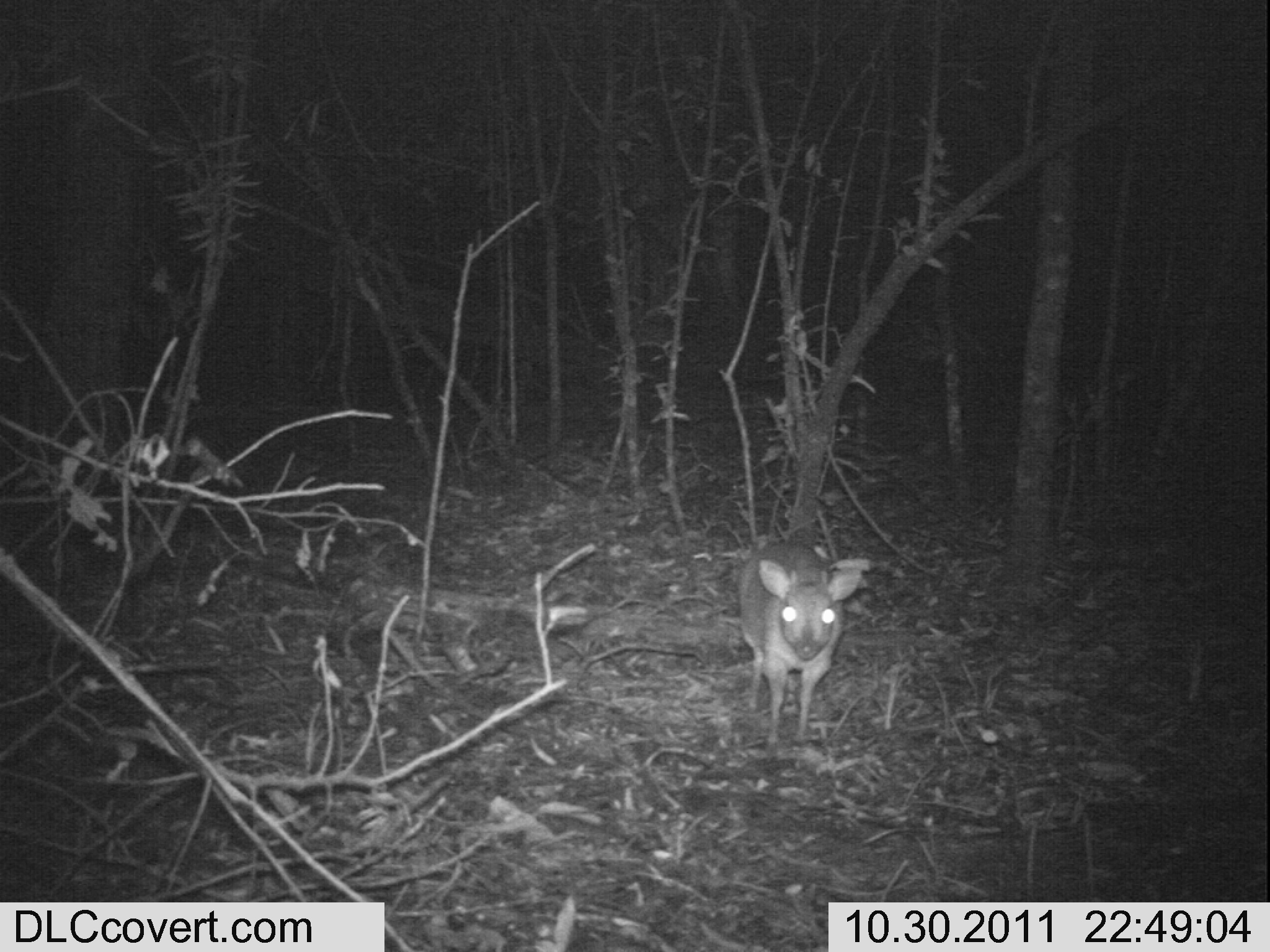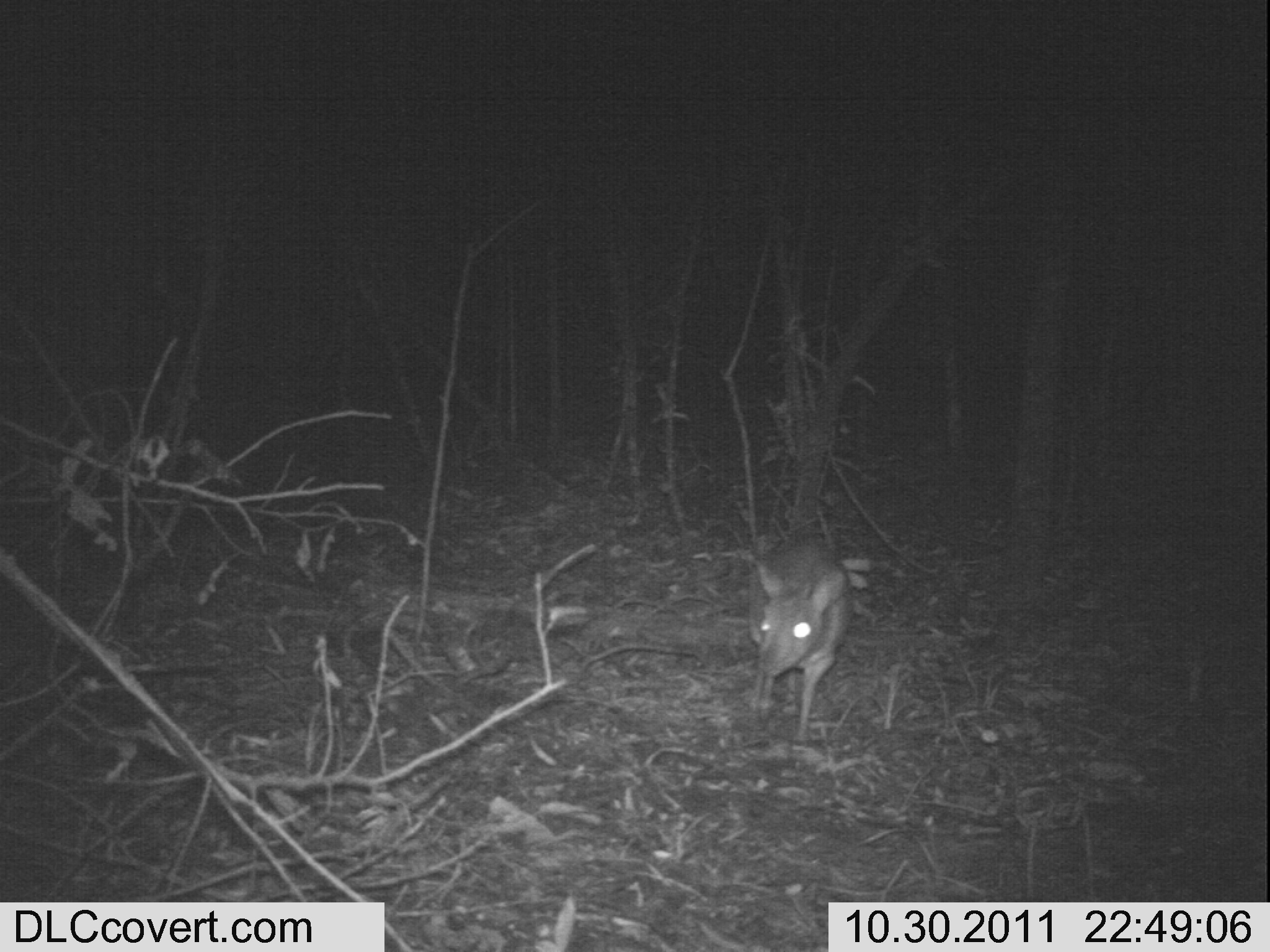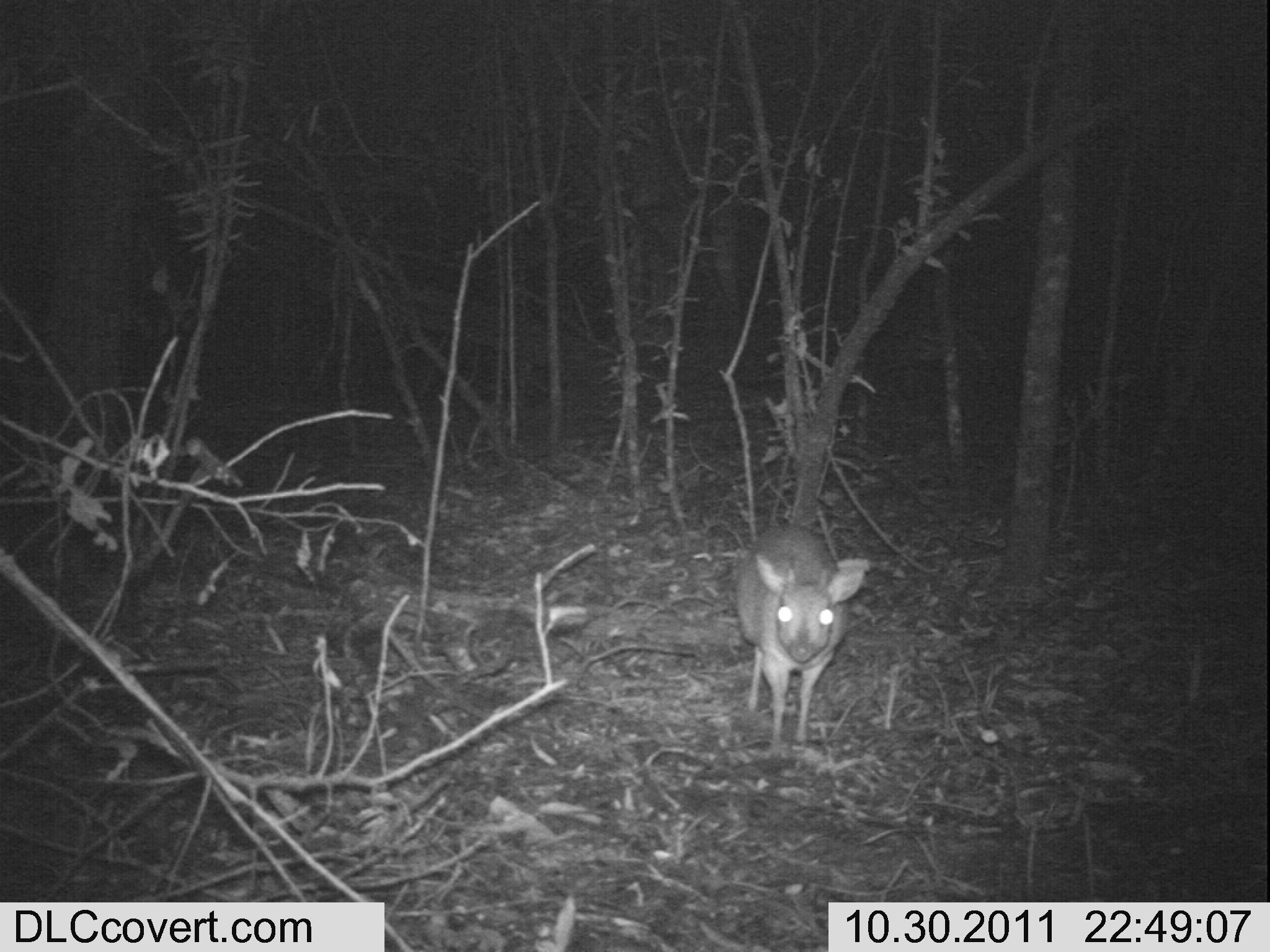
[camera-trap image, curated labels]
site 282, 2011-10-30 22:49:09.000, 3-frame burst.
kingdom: Animalia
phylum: Chordata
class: Mammalia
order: Artiodactyla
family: Bovidae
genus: Nesotragus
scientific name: Nesotragus moschatus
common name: suni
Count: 1.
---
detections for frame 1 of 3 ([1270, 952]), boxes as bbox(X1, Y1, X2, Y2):
nesotragus moschatus: bbox(737, 541, 863, 748)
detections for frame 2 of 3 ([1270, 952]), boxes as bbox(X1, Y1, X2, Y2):
nesotragus moschatus: bbox(742, 529, 856, 739)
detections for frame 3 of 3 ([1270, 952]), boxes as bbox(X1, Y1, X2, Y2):
nesotragus moschatus: bbox(734, 521, 867, 752)